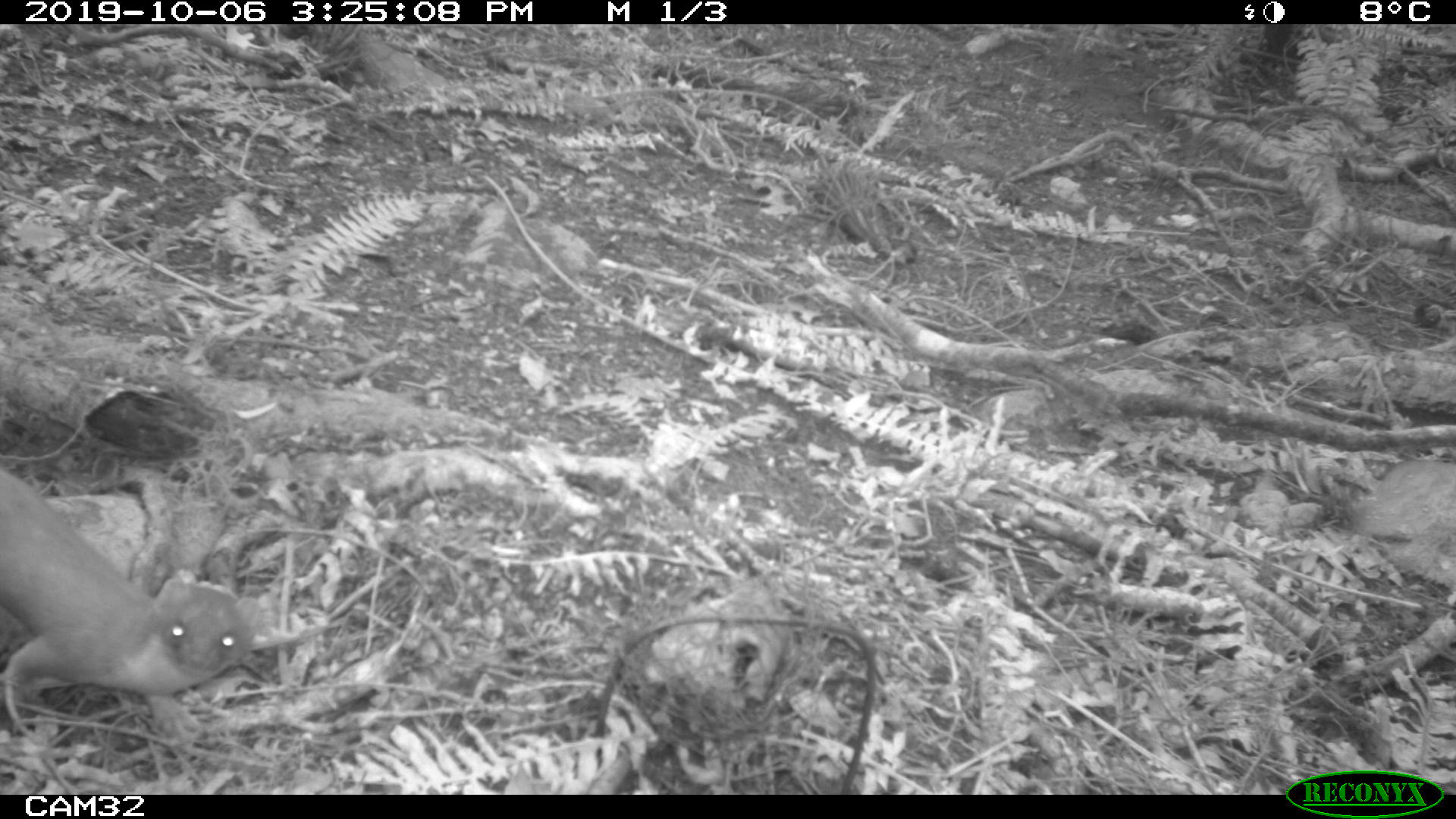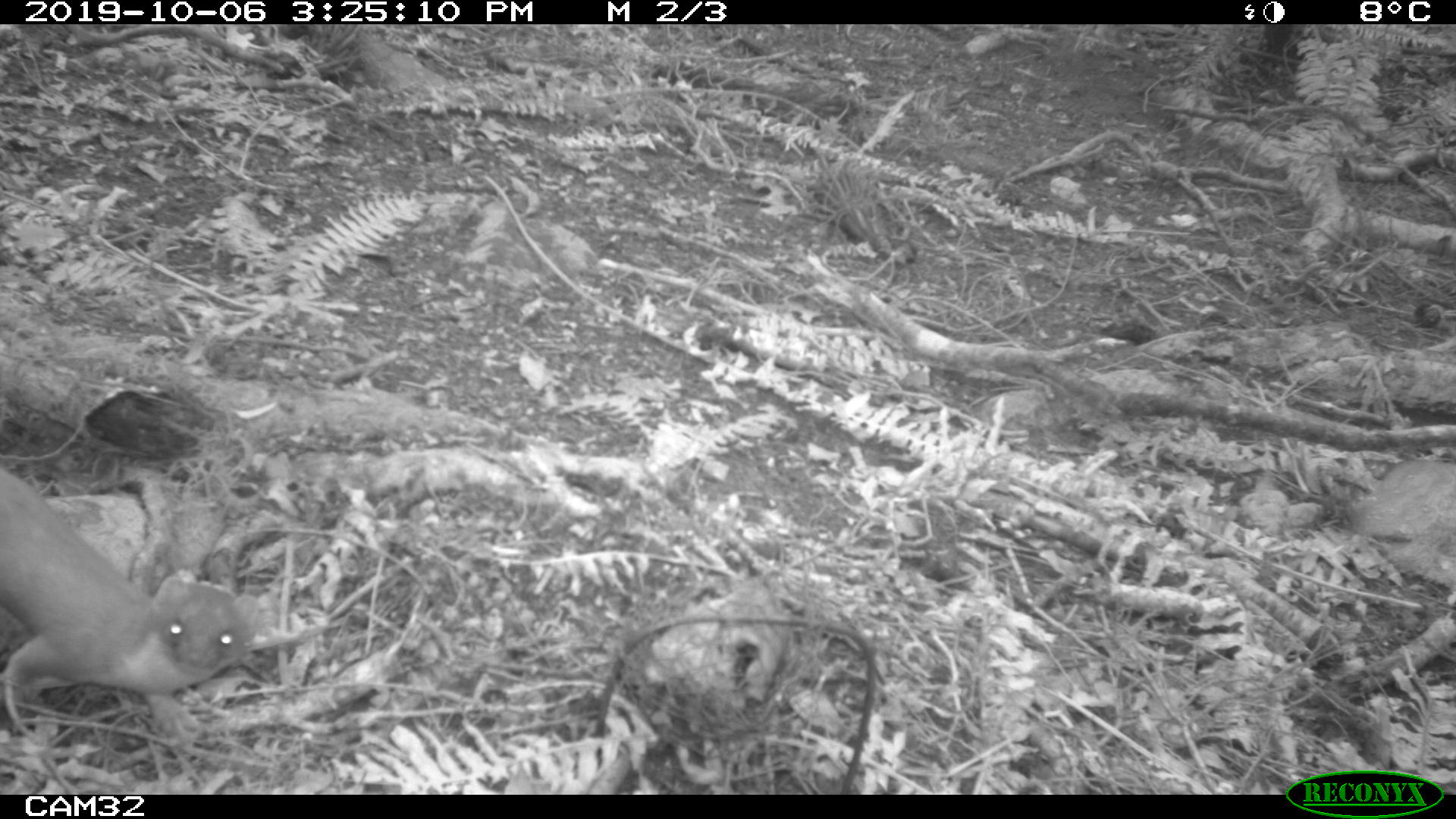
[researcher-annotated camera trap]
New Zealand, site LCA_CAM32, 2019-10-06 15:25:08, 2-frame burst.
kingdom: Animalia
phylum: Chordata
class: Mammalia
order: Carnivora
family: Mustelidae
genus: Mustela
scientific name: Mustela erminea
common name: stoat